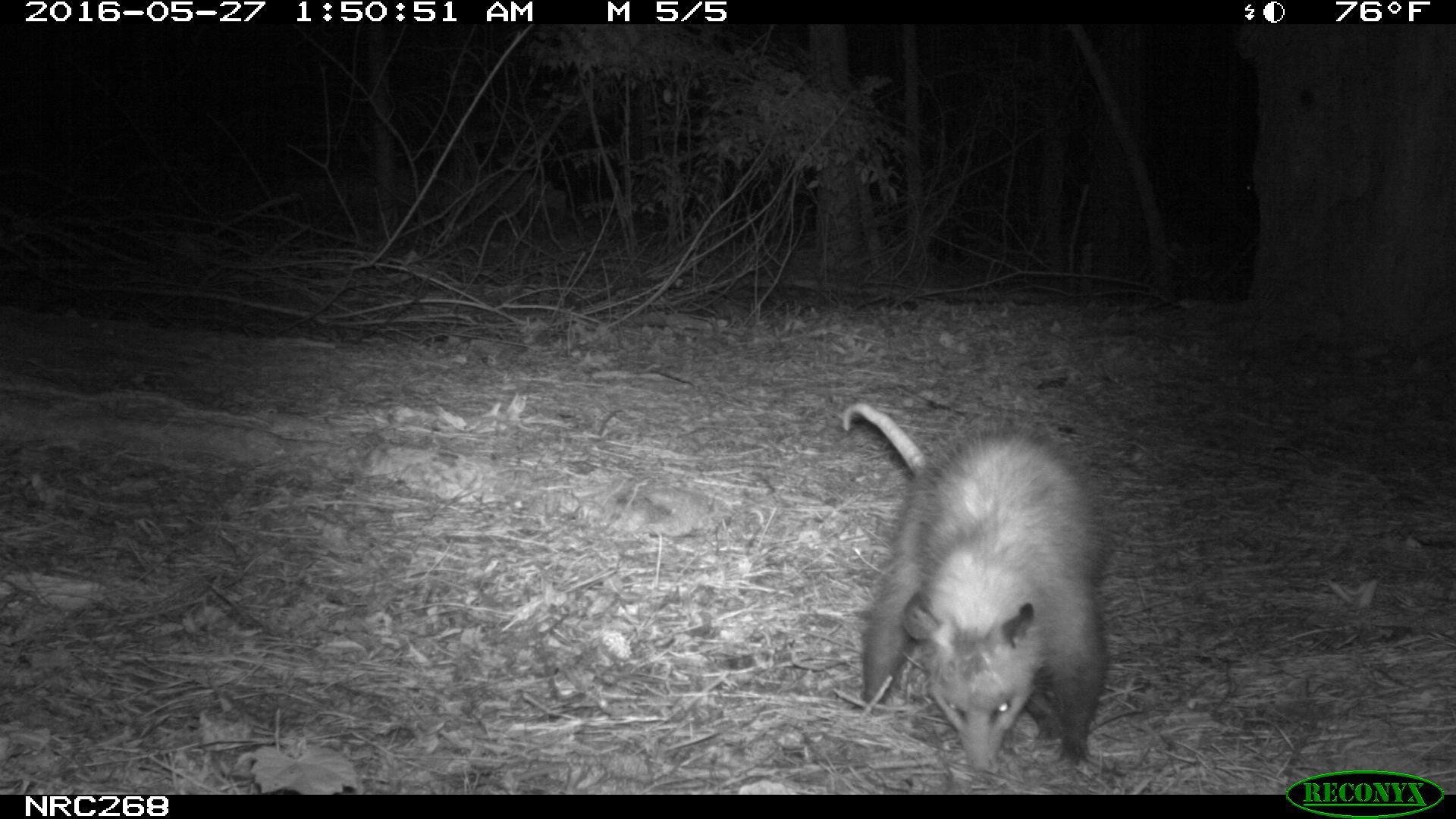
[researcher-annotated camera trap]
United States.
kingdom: Animalia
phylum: Chordata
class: Mammalia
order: Didelphimorphia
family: Didelphidae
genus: Didelphis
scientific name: Didelphis virginiana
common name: virginia opossum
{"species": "Virginia Opossum (Didelphis virginiana)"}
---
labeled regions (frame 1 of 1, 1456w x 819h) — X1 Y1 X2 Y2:
Virginia Opossum: 834 398 1121 785